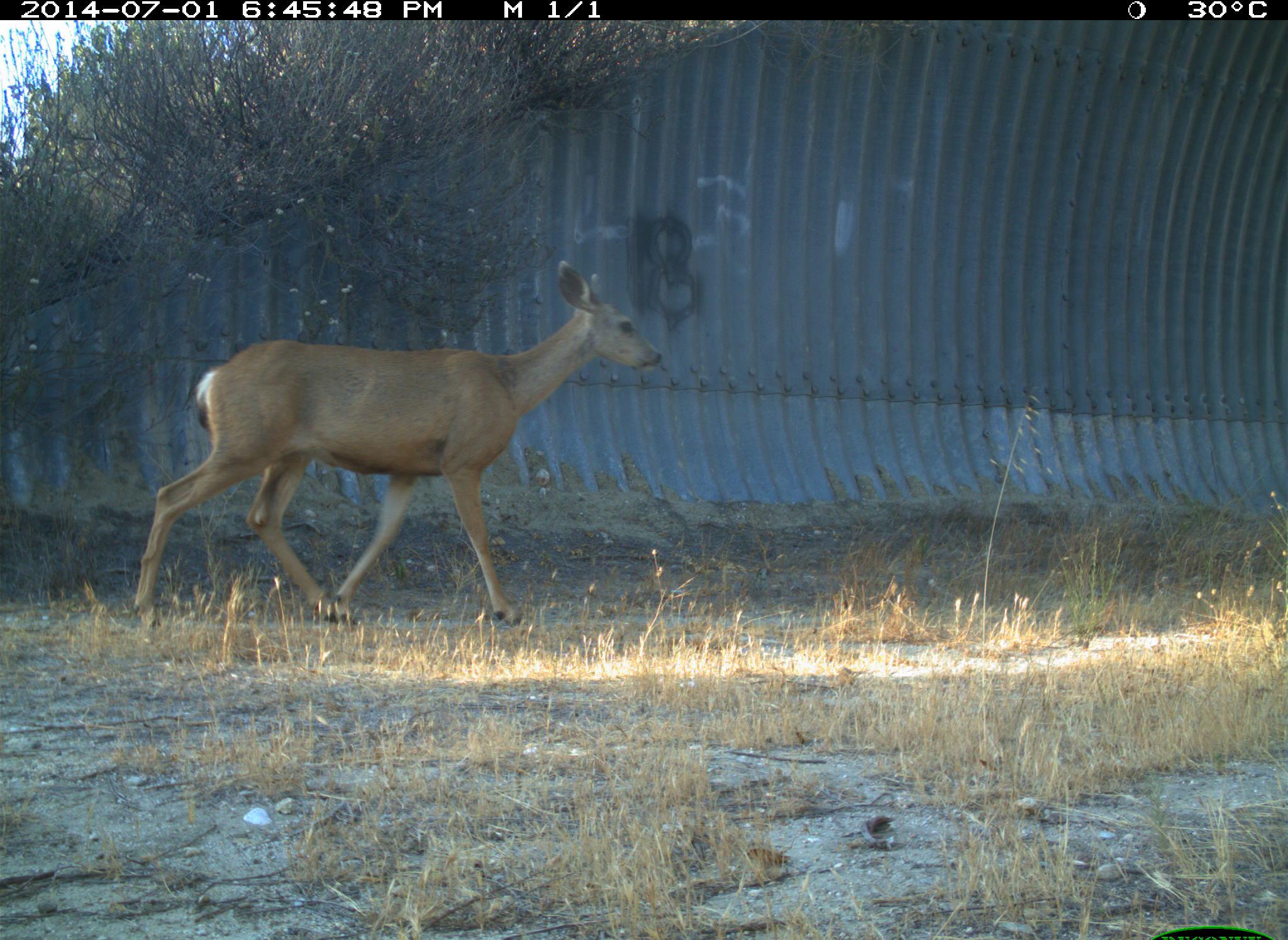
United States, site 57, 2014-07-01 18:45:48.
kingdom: Animalia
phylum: Chordata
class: Mammalia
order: Artiodactyla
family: Cervidae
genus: Odocoileus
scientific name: Odocoileus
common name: deer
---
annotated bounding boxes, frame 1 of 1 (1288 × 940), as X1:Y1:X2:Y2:
deer: 129:259:664:638